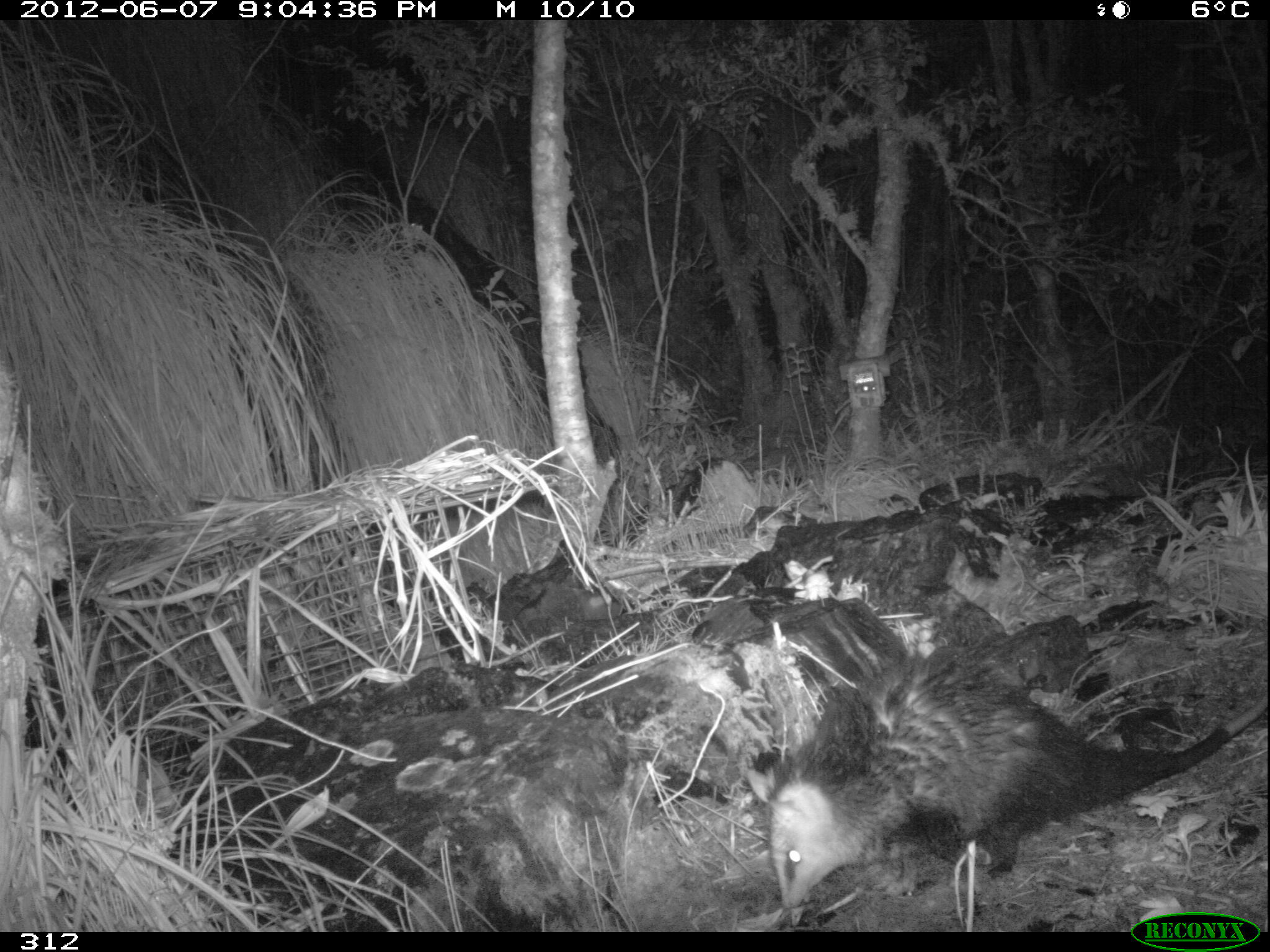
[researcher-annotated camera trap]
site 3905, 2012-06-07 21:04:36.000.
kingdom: Animalia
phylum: Chordata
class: Mammalia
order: Didelphimorphia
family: Didelphidae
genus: Didelphis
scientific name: Didelphis pernigra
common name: andean white-eared opossum